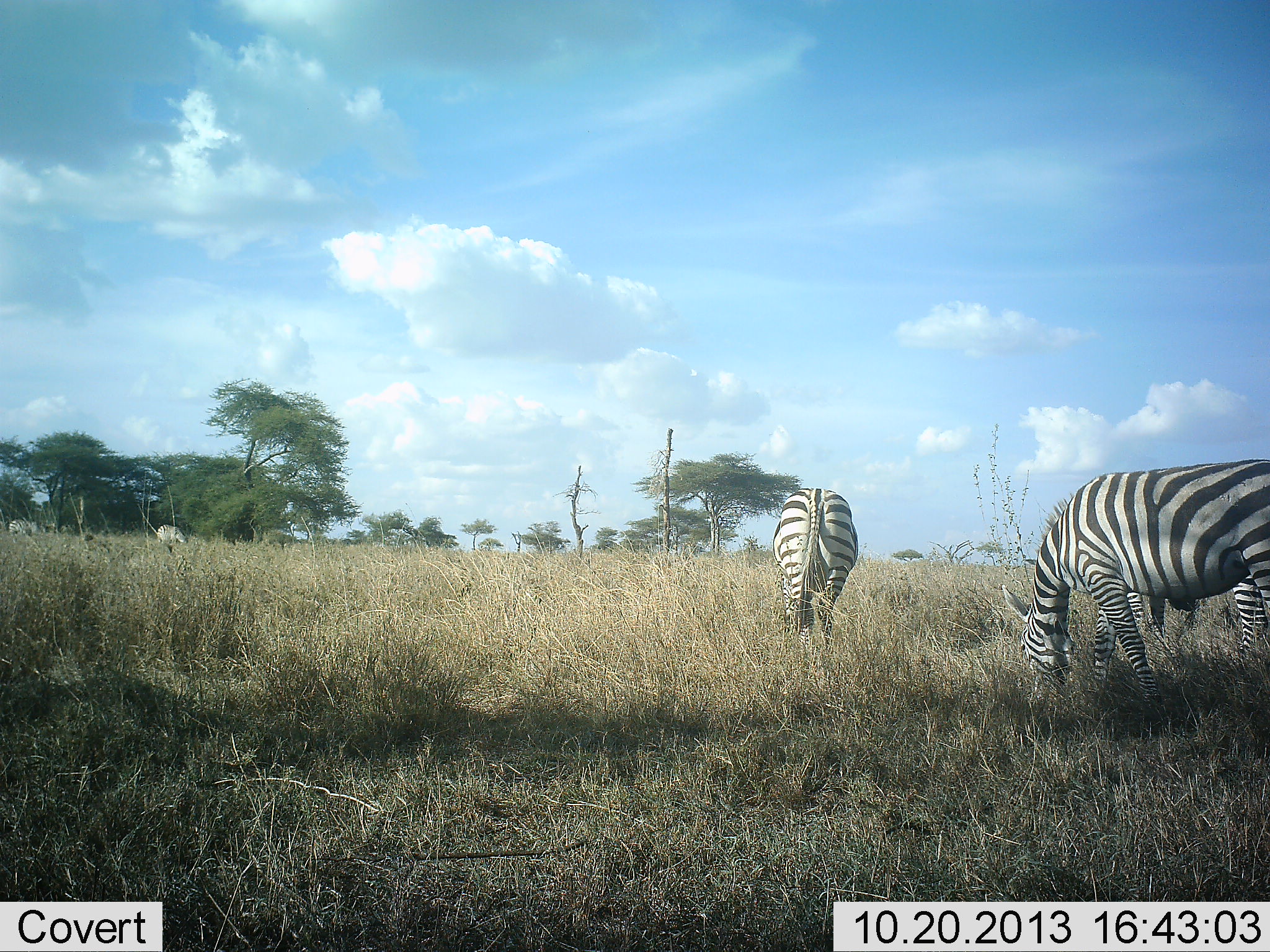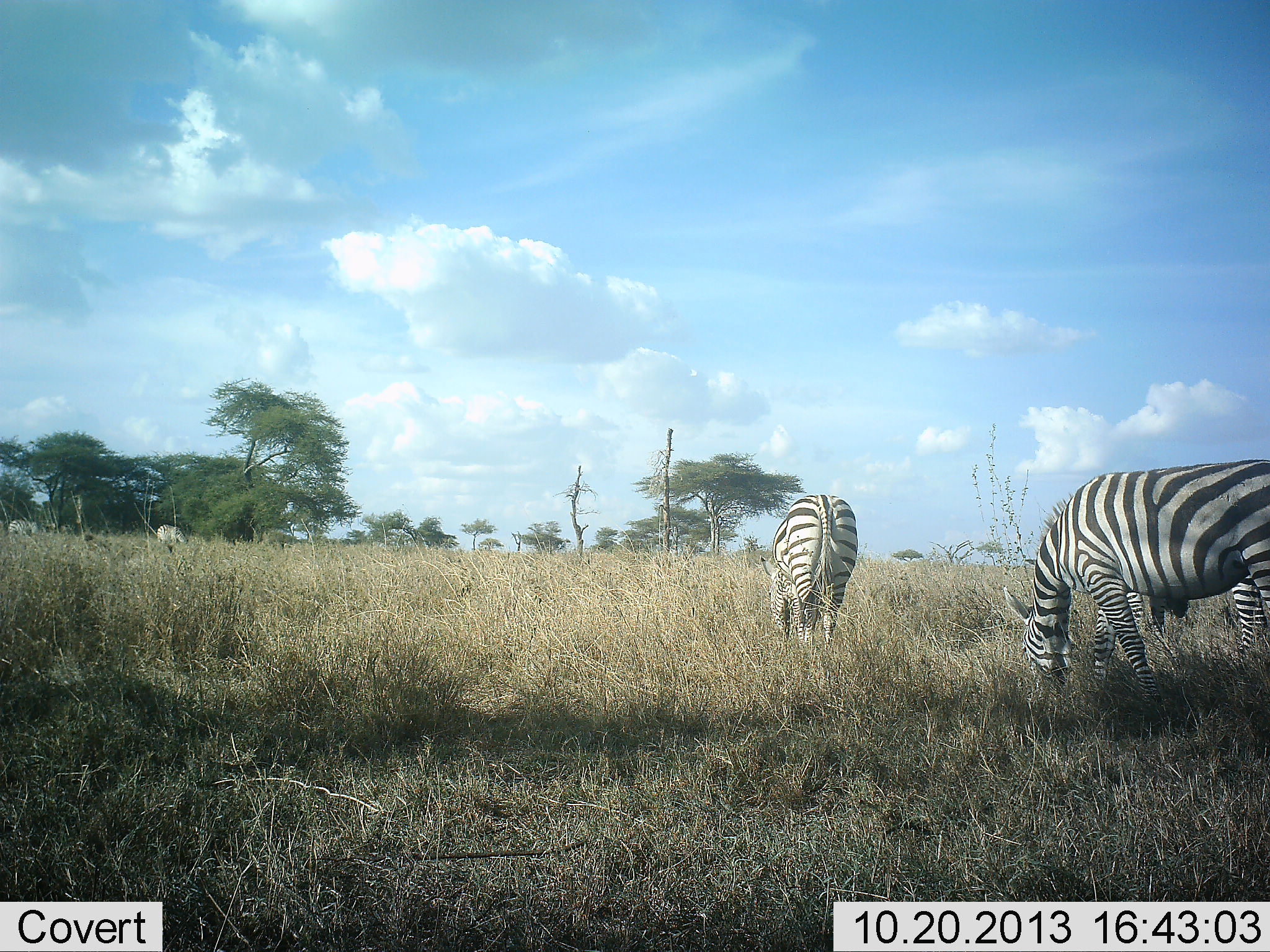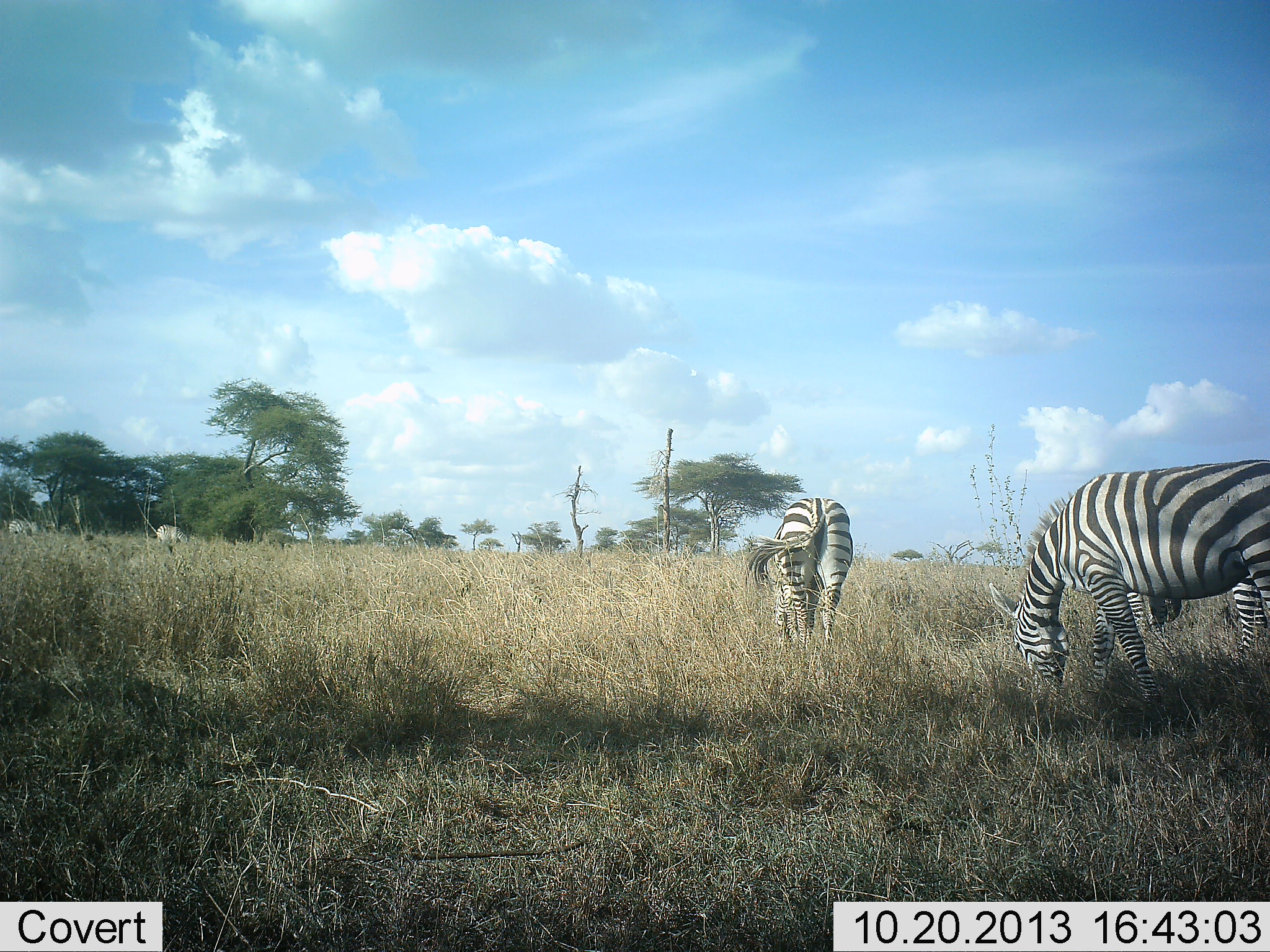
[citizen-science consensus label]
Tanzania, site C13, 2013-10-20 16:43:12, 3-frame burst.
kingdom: Animalia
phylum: Chordata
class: Mammalia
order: Perissodactyla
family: Equidae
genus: Equus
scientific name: Equus quagga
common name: plains zebra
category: zebra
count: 3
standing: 24%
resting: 0%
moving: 3%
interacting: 0%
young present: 3%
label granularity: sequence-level